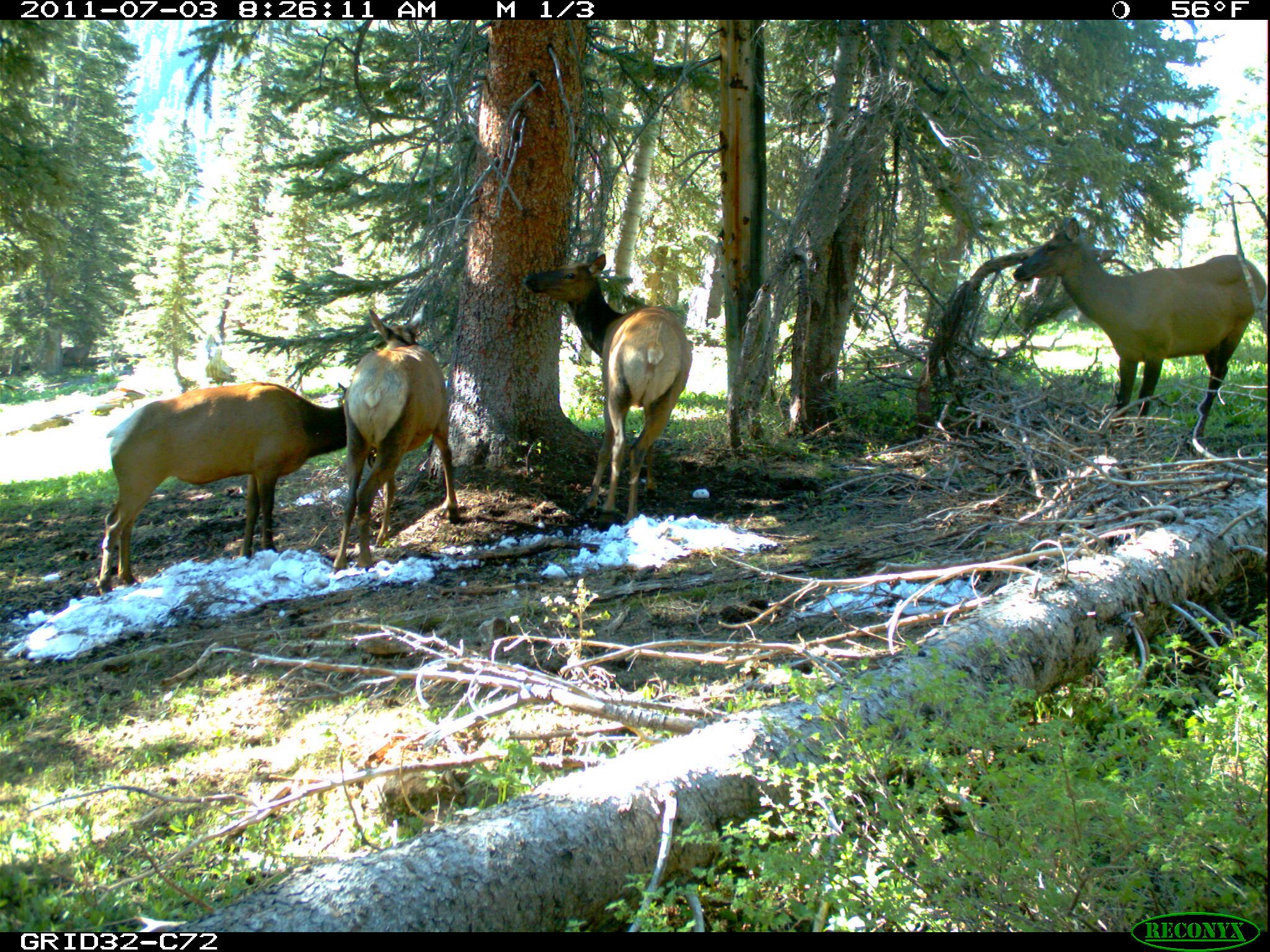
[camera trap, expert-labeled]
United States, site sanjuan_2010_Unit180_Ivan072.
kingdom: Animalia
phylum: Chordata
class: Mammalia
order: Artiodactyla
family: Cervidae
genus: Cervus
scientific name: Cervus elaphus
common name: red deer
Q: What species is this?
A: Cervus elaphus (red deer).